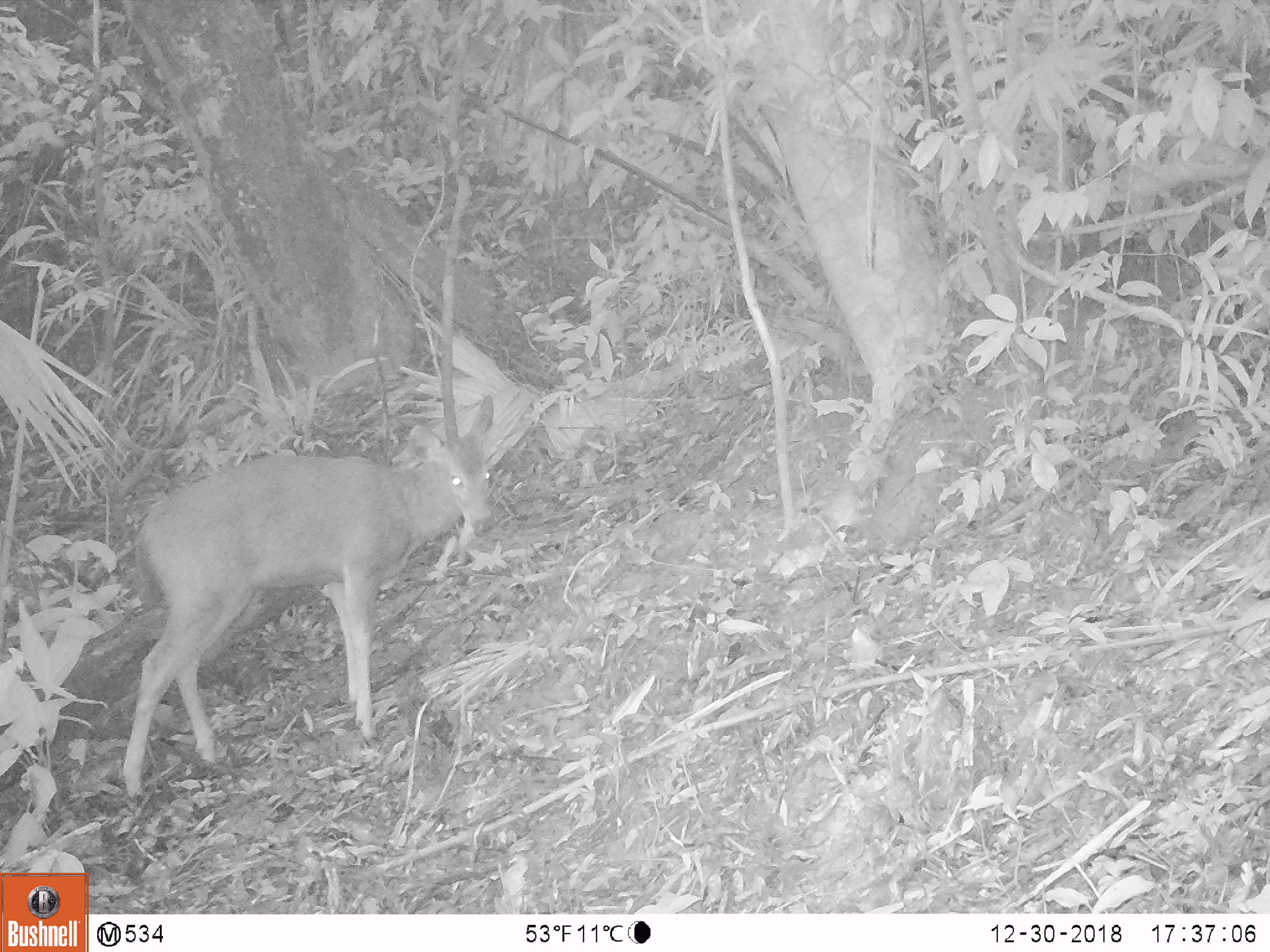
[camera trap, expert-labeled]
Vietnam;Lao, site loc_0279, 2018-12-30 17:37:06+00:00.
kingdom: Animalia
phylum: Chordata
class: Mammalia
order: Artiodactyla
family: Cervidae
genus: Rusa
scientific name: Rusa unicolor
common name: sambar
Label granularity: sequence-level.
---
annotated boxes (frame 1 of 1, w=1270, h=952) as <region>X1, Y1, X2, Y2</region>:
sambar: <region>118, 393, 496, 806</region>